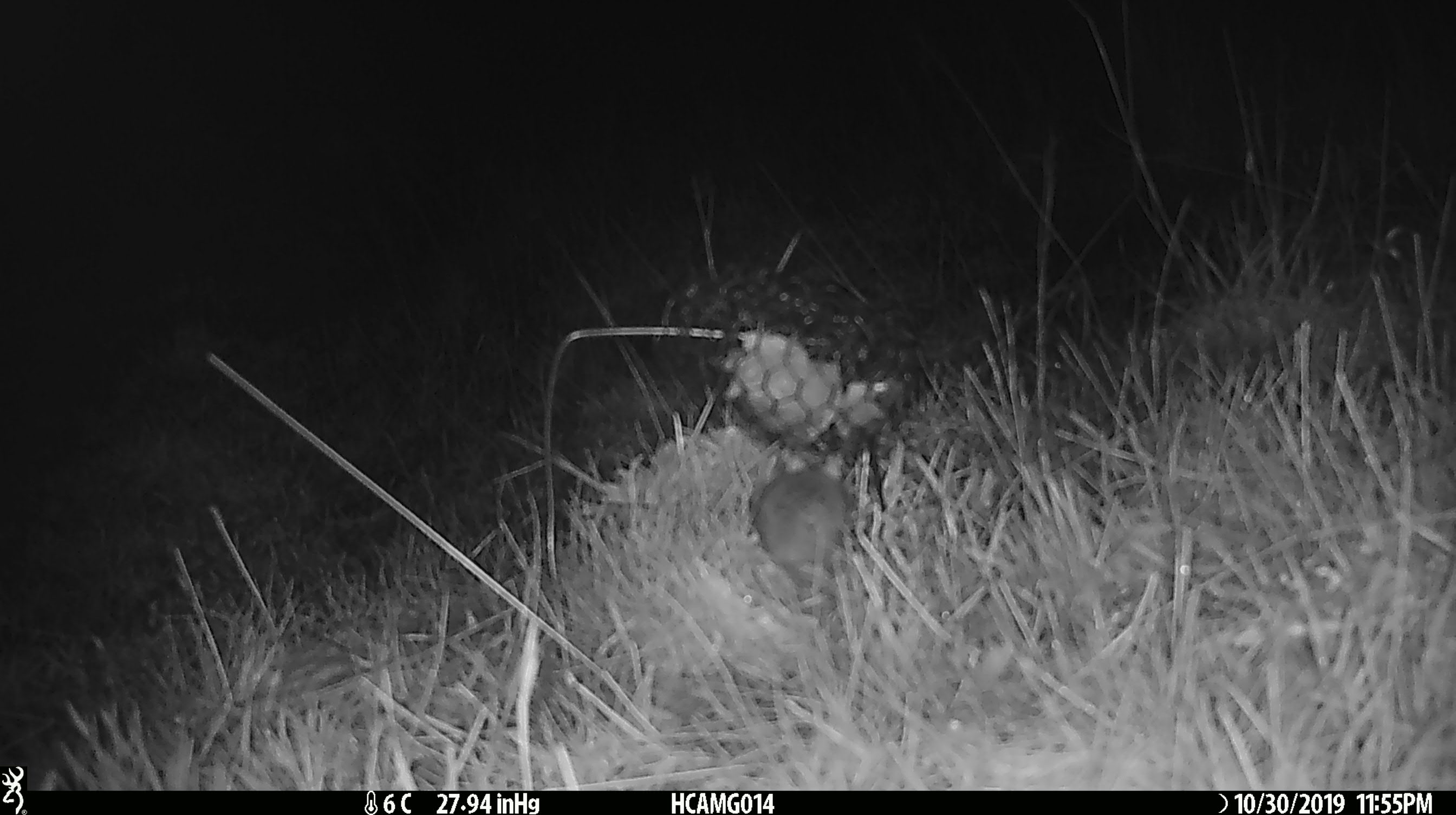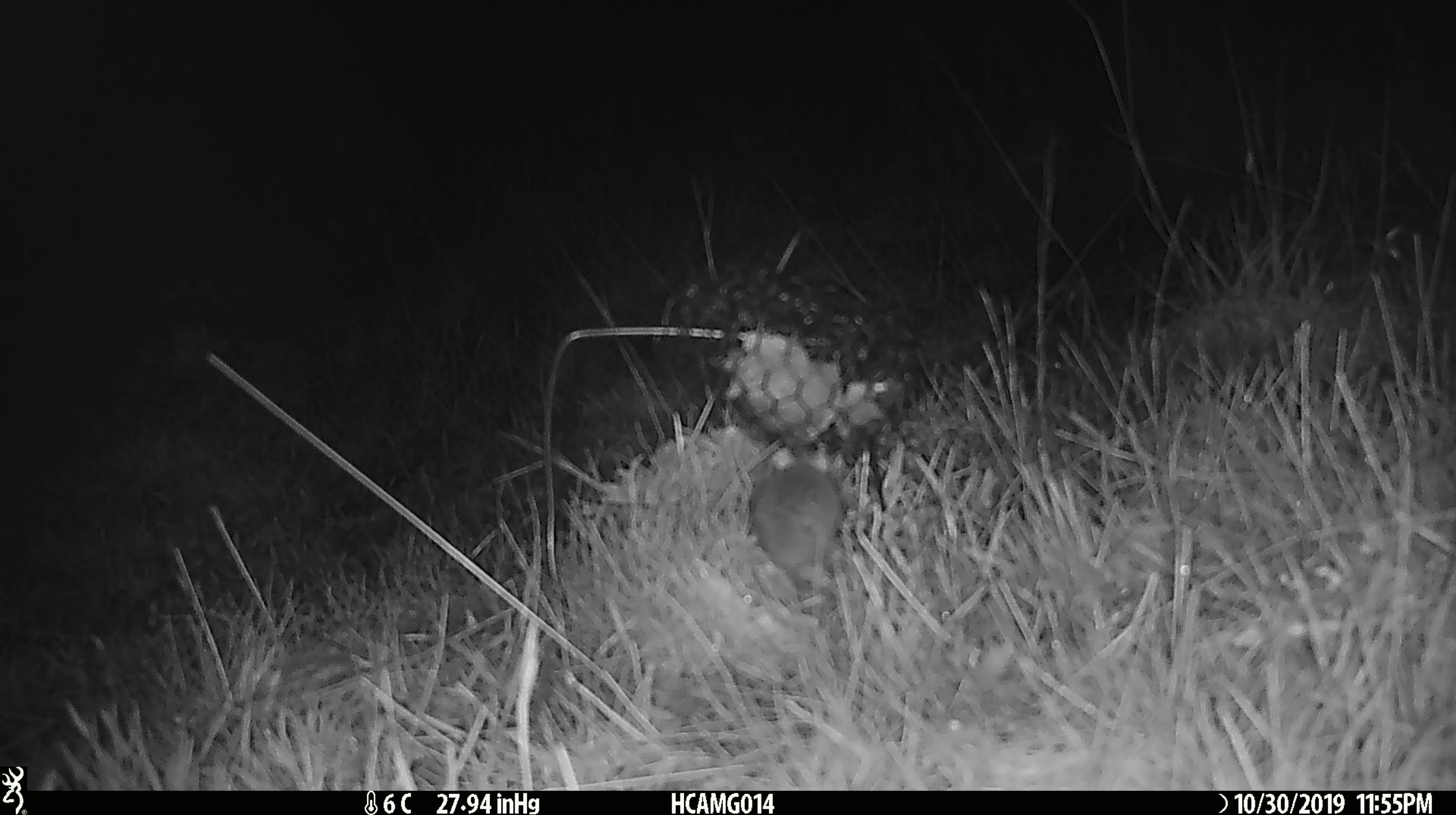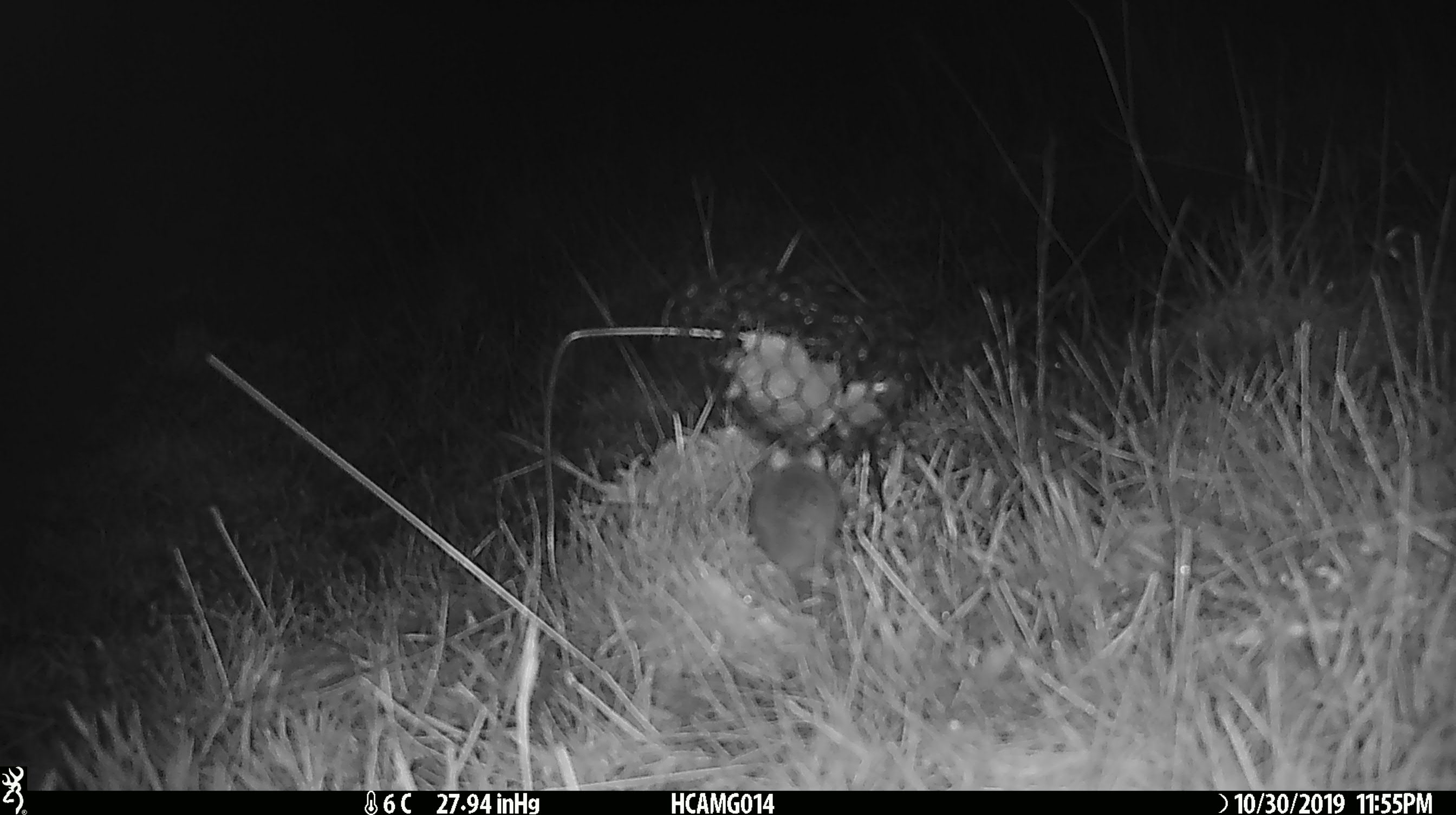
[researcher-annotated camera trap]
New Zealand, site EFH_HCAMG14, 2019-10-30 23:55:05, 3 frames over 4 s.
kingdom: Animalia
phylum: Chordata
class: Mammalia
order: Rodentia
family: Muridae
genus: Mus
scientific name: Mus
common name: mouse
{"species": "mouse (Mus)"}